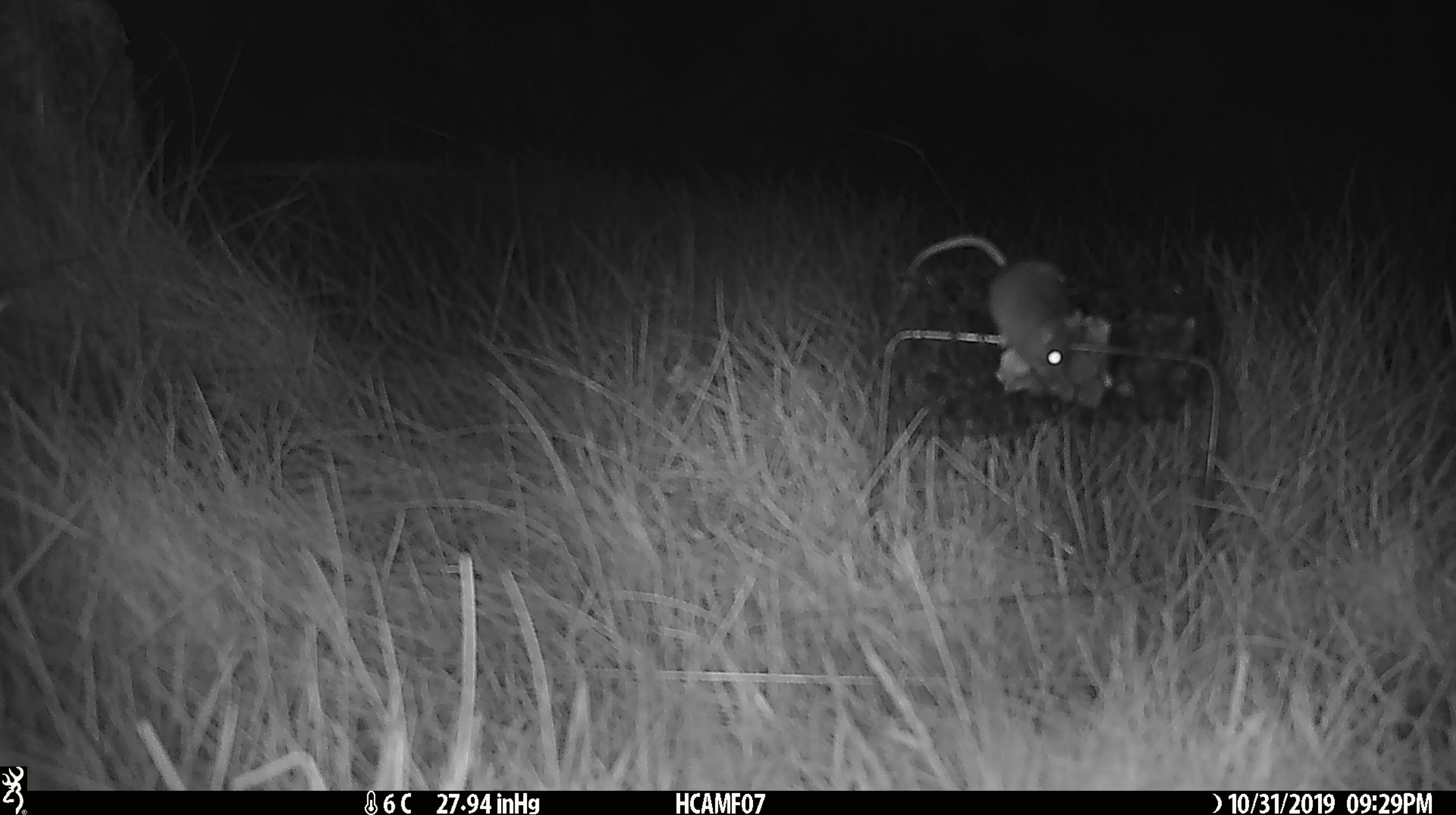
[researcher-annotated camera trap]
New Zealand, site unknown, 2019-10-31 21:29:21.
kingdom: Animalia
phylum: Chordata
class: Mammalia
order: Rodentia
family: Muridae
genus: Mus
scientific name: Mus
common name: mouse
Mouse (Mus).